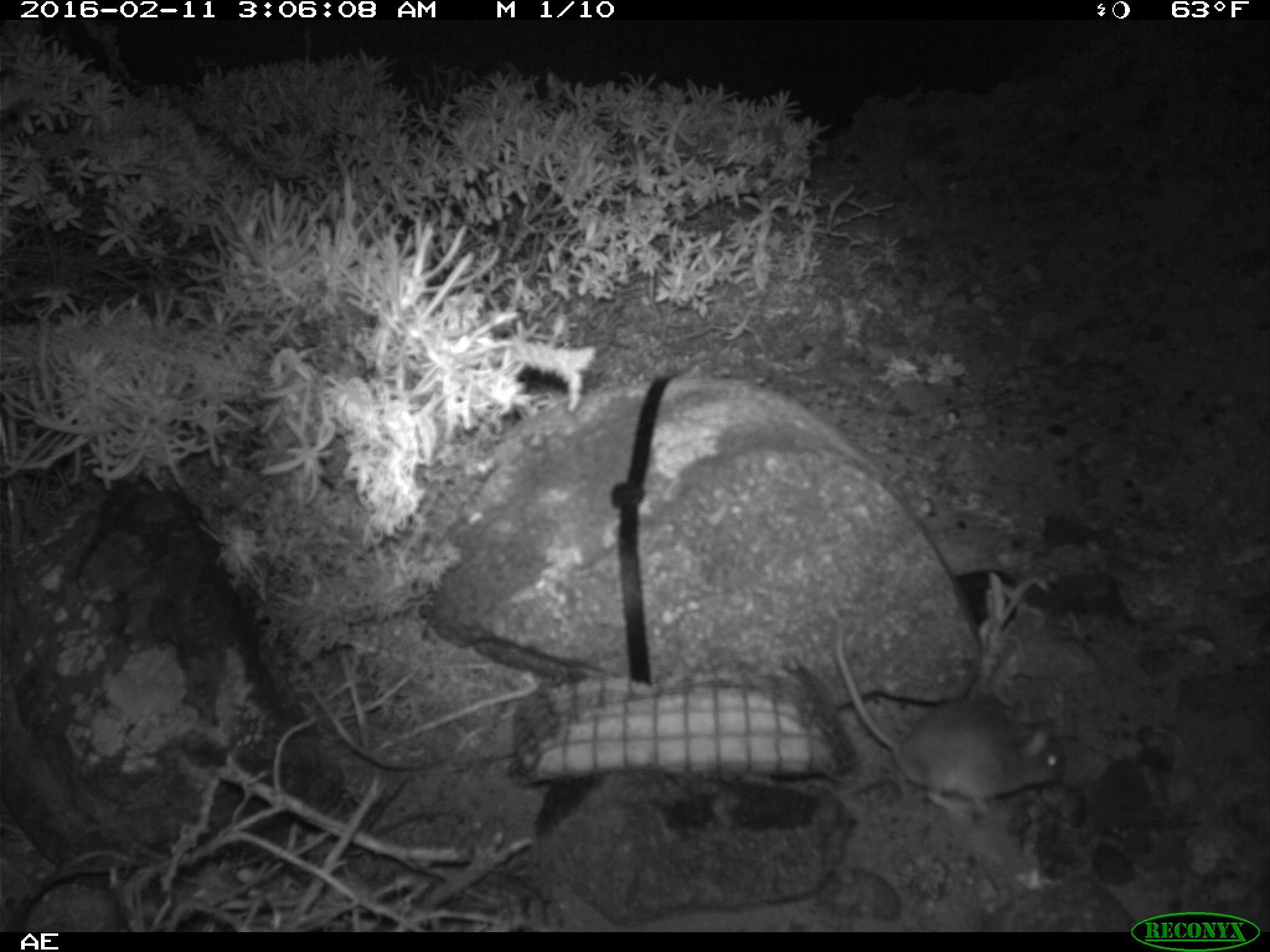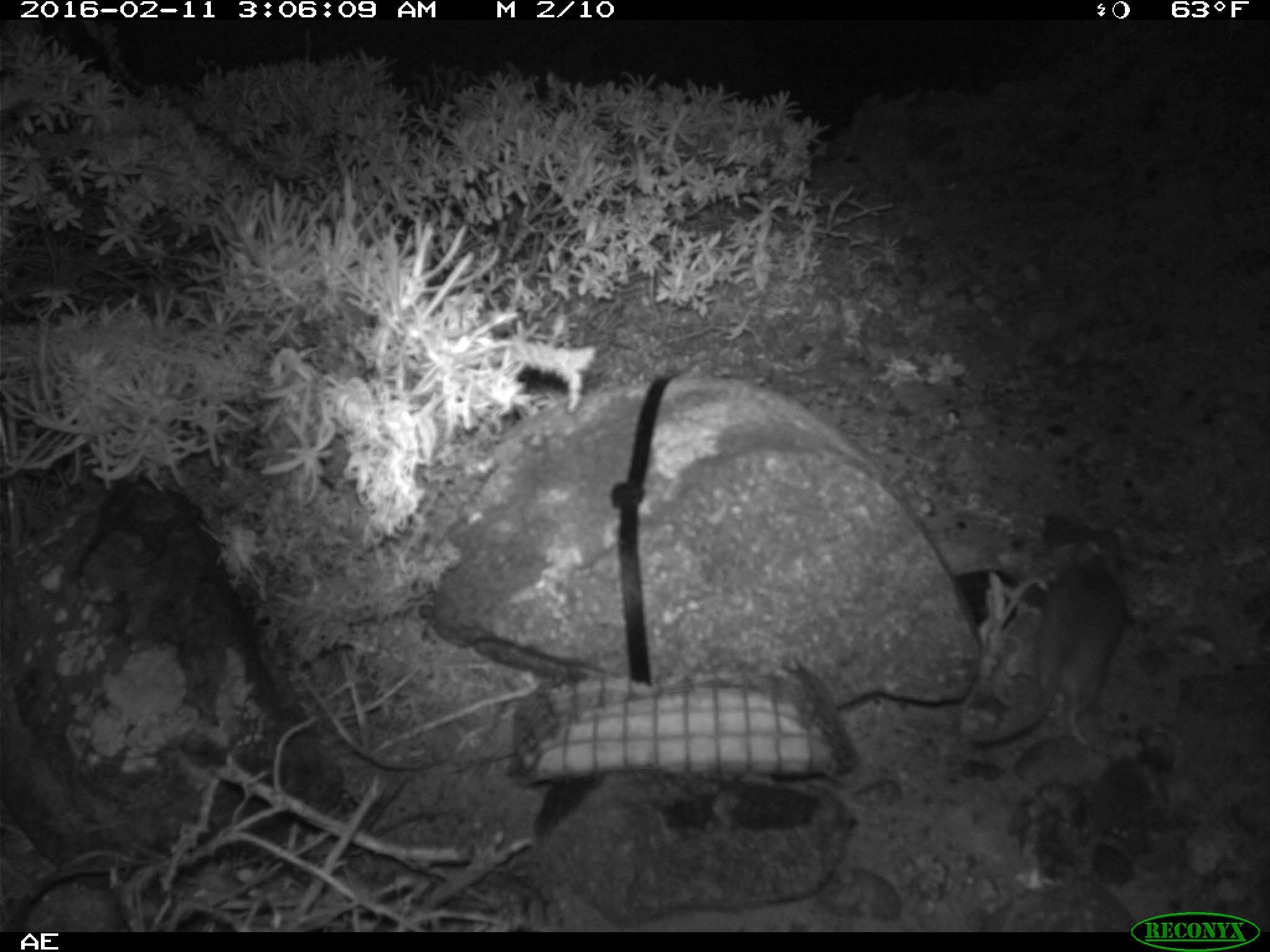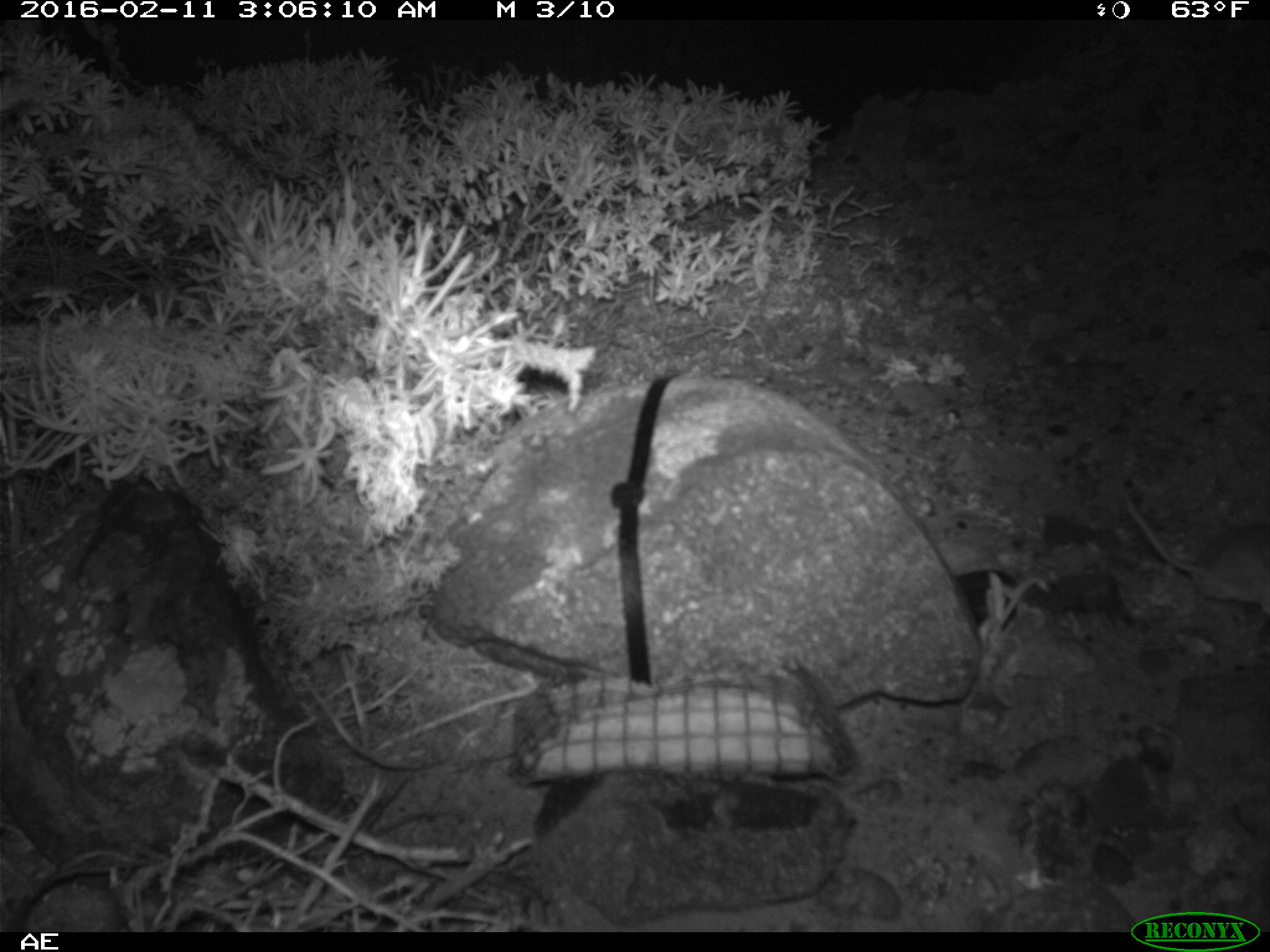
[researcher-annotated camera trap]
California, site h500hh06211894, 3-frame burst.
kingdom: Animalia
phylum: Chordata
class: Mammalia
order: Rodentia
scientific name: Rodentia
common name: rodent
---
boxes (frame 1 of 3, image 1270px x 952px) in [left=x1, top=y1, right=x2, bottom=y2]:
rodent: [left=835, top=624, right=1067, bottom=823]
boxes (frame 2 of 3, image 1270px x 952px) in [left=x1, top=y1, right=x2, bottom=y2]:
rodent: [left=968, top=537, right=1124, bottom=749]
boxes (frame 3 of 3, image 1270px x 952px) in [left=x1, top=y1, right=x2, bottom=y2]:
rodent: [left=1124, top=499, right=1269, bottom=616]